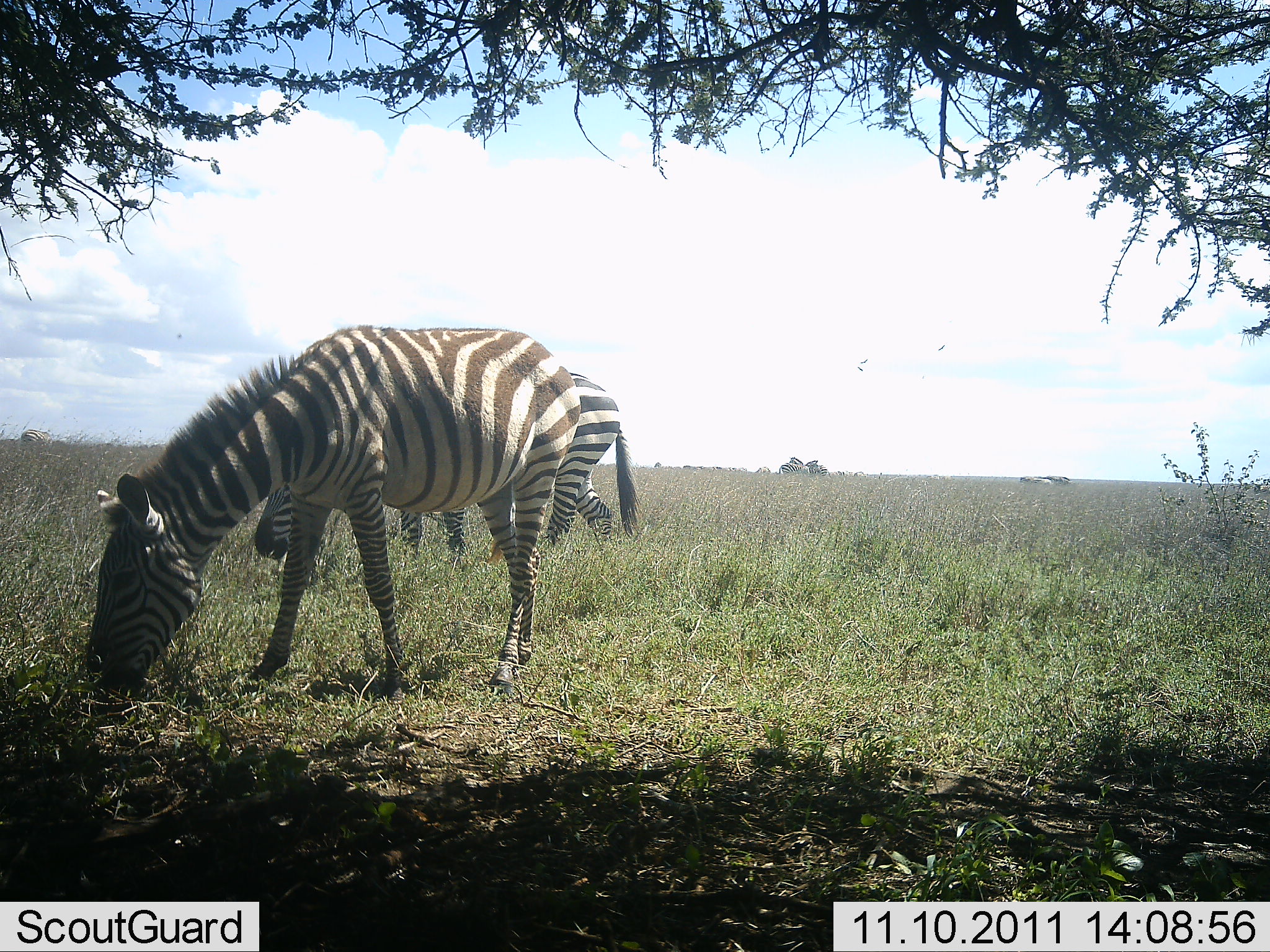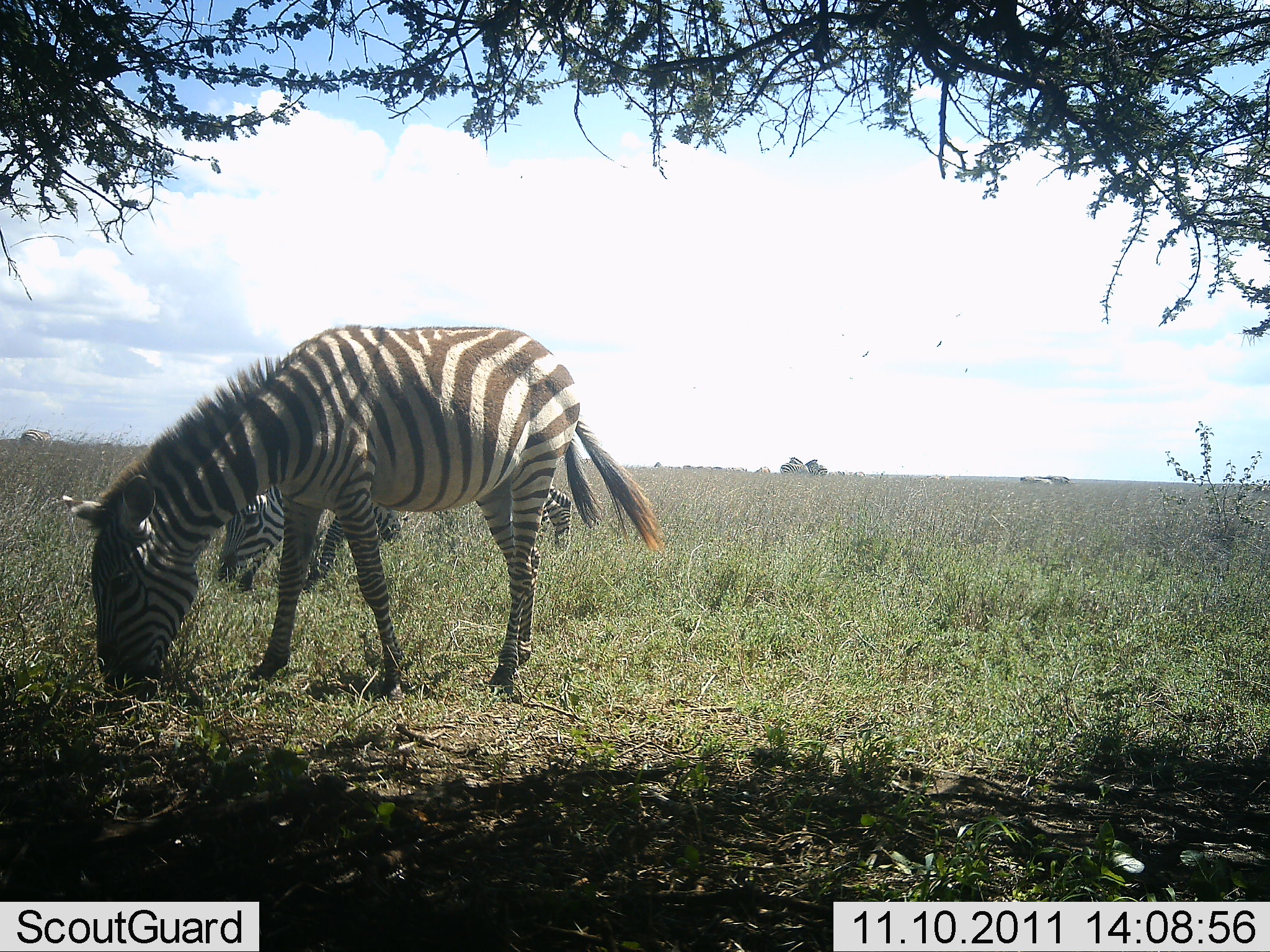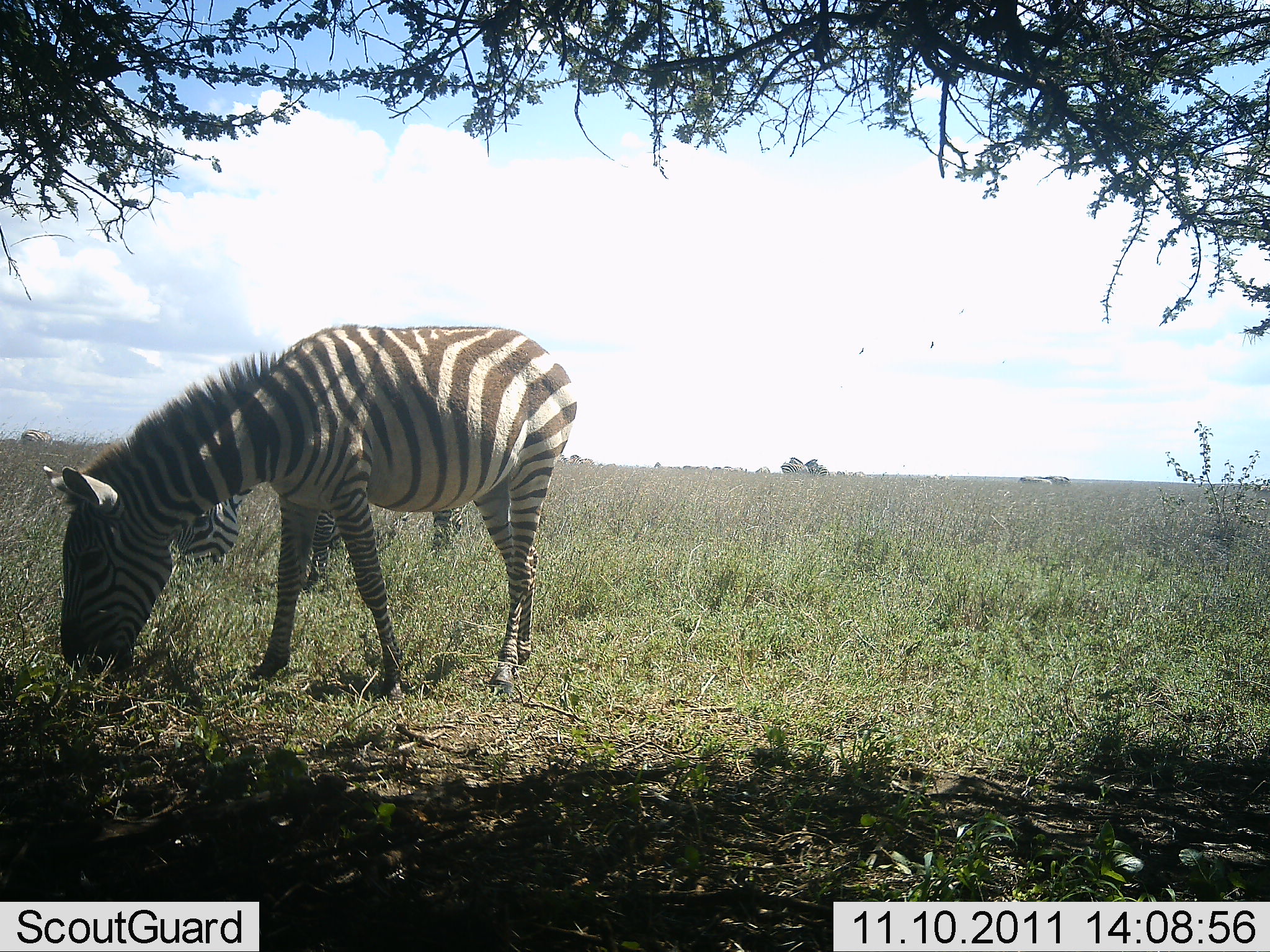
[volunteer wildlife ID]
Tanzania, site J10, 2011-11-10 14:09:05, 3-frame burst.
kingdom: Animalia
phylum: Chordata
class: Mammalia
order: Perissodactyla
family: Equidae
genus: Equus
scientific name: Equus quagga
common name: plains zebra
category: zebra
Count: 2.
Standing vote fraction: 25%.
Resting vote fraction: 0%.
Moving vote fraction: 33%.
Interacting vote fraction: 0%.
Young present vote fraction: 0%.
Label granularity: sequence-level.